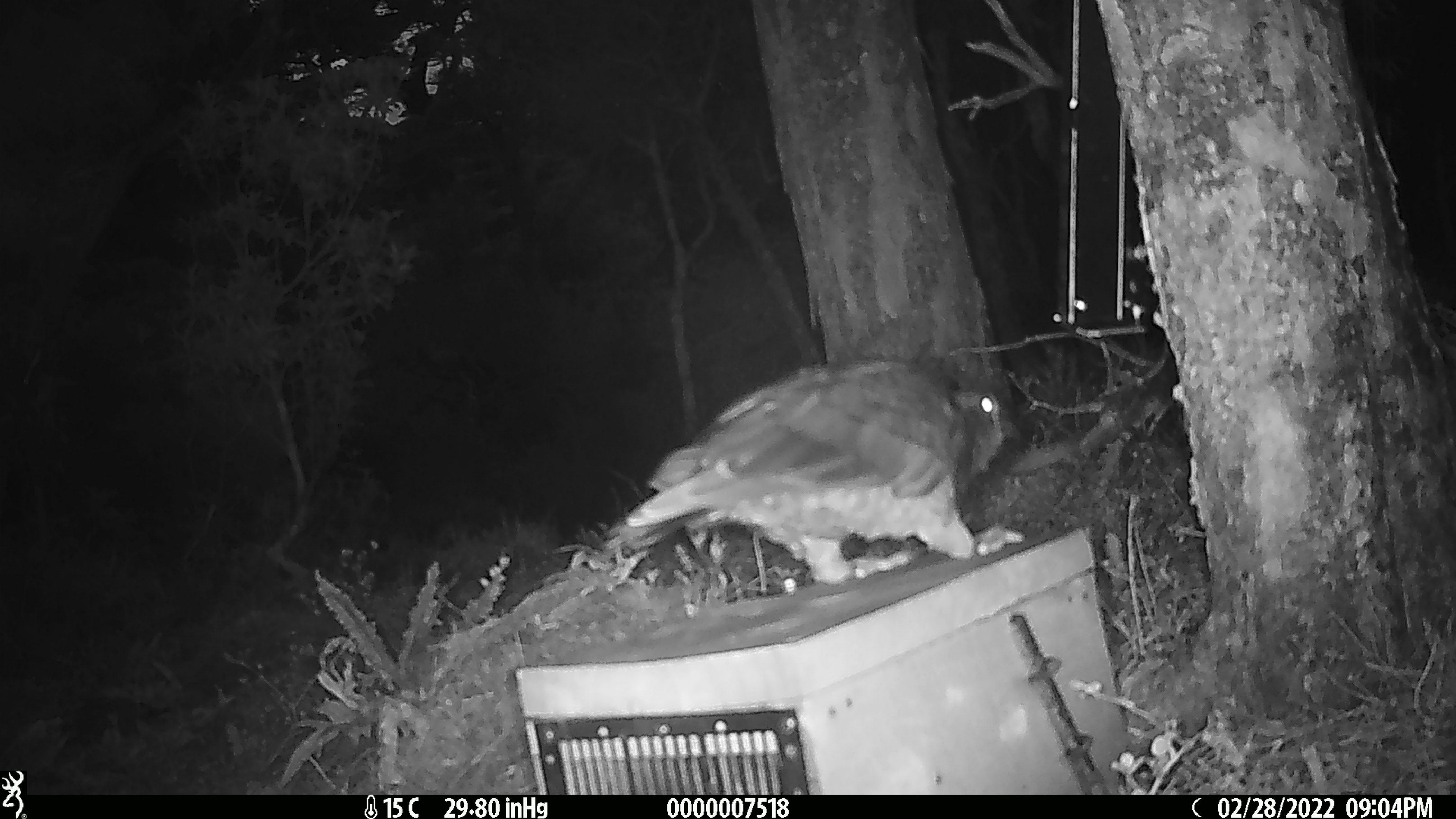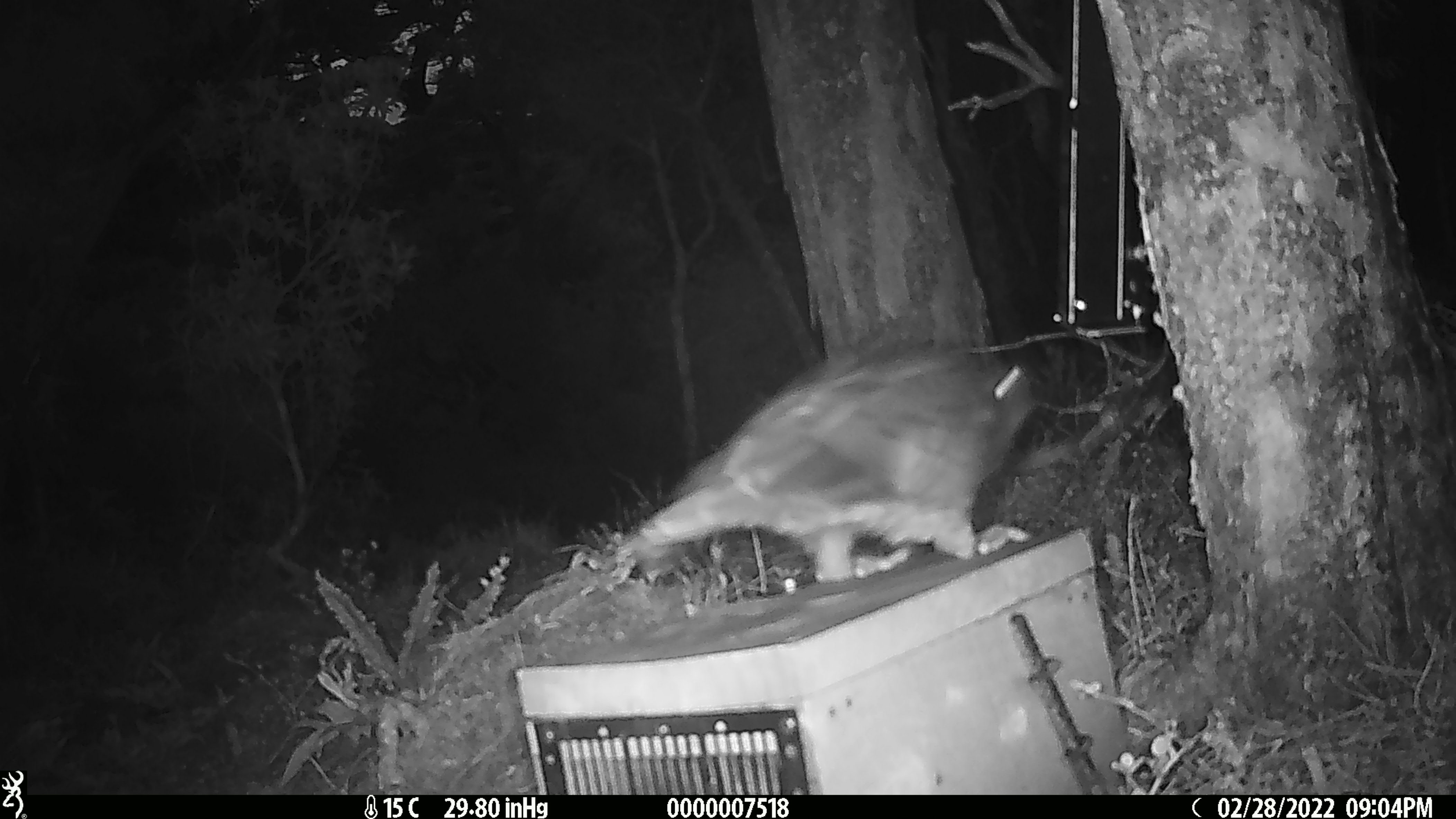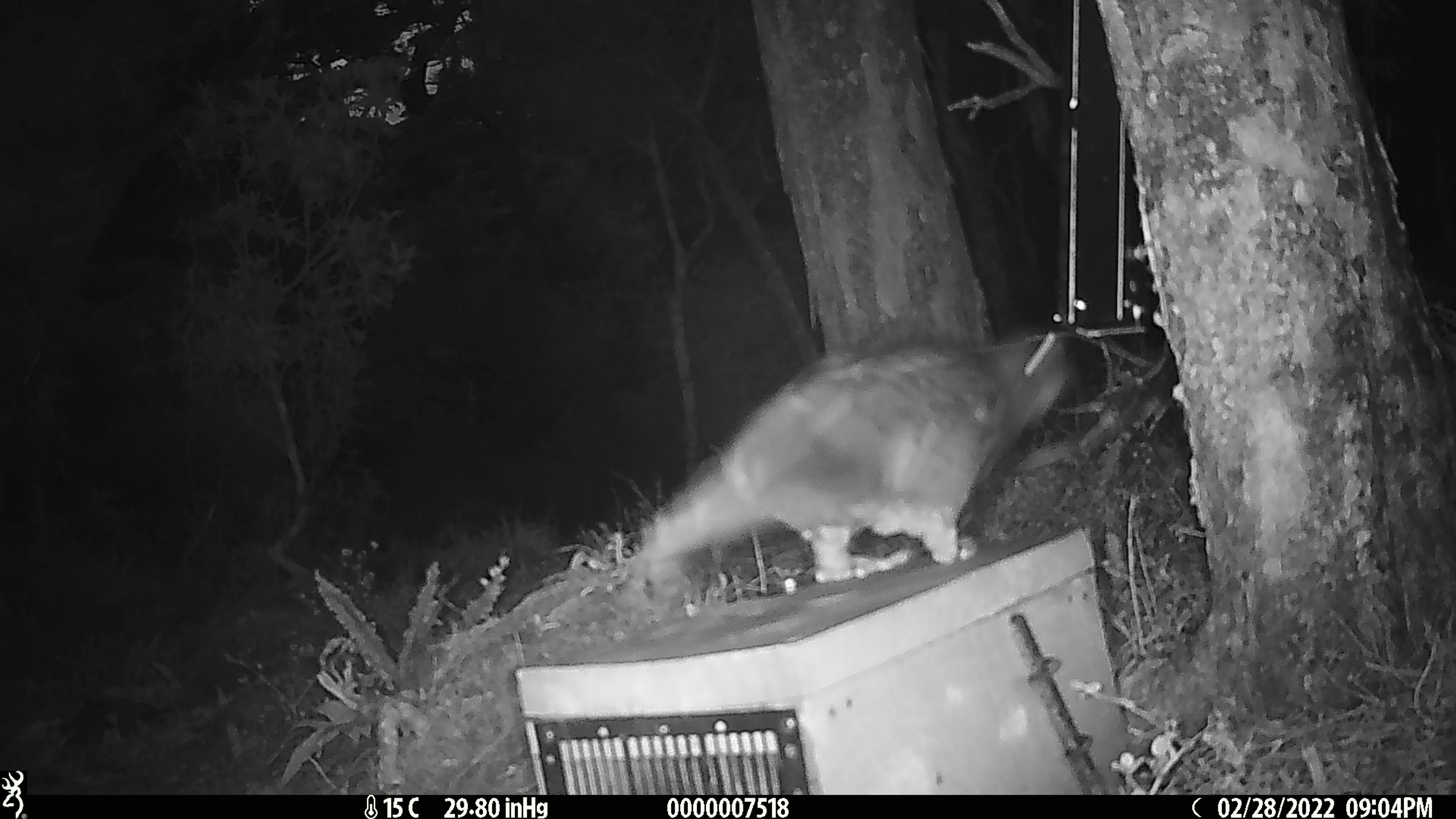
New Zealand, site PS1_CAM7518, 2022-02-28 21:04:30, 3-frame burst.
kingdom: Animalia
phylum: Chordata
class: Aves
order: Psittaciformes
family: Strigopidae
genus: Nestor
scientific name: Nestor notabilis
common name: kea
Kea (Nestor notabilis).